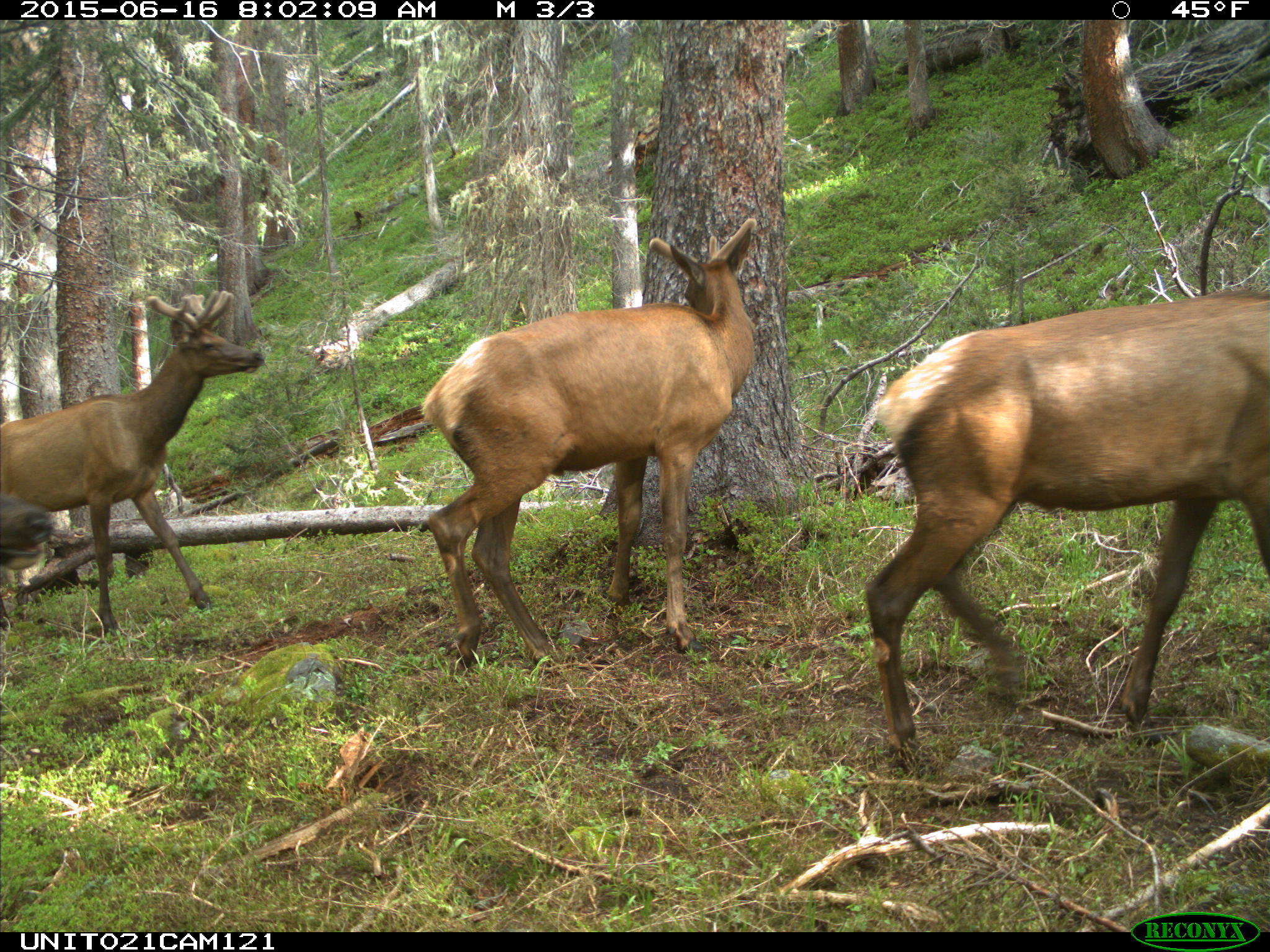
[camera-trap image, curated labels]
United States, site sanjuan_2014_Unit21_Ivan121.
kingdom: Animalia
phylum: Chordata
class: Mammalia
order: Artiodactyla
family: Cervidae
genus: Cervus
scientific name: Cervus elaphus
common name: red deer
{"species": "Cervus elaphus (red deer)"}